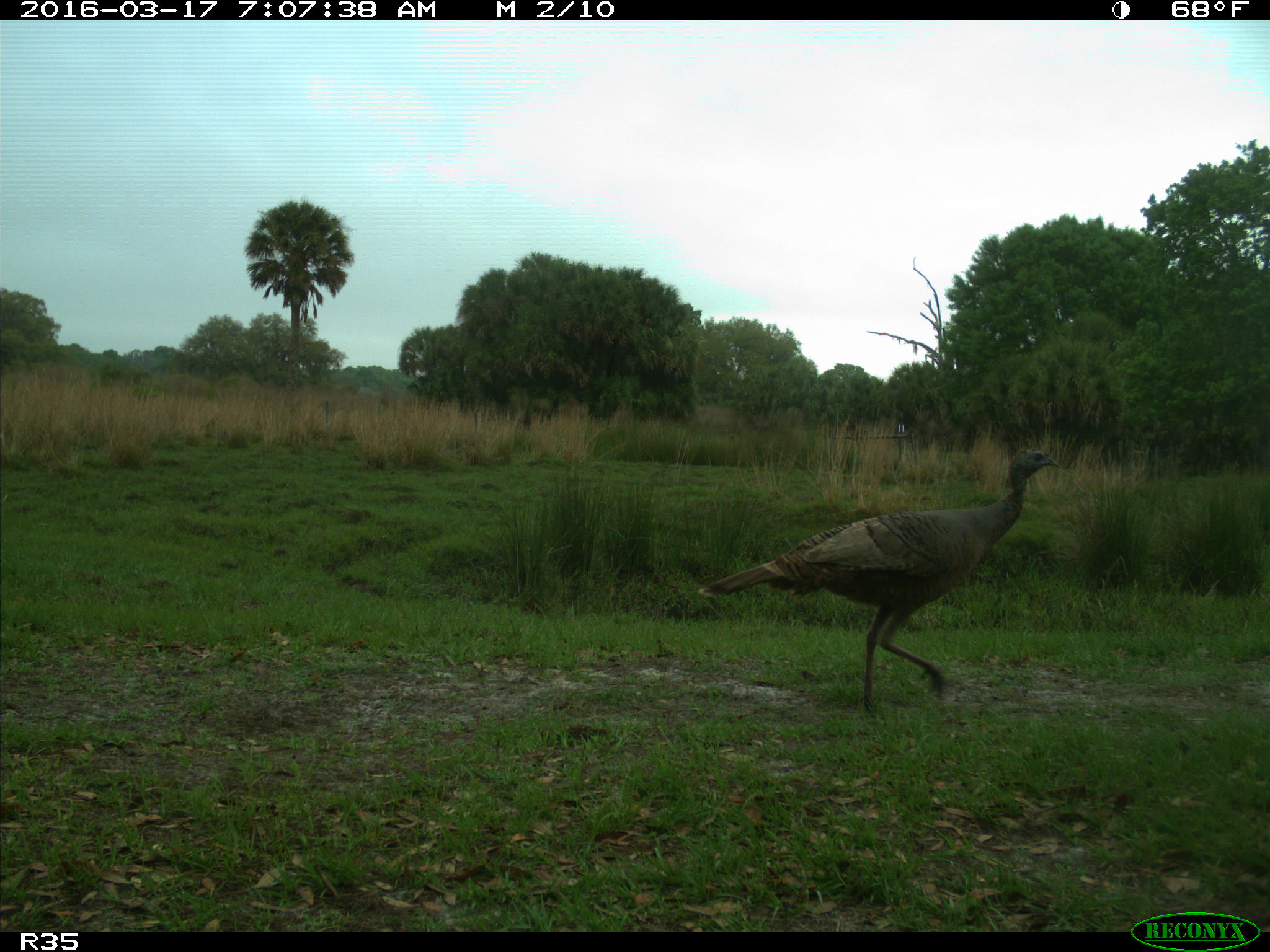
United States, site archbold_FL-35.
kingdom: Animalia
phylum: Chordata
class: Aves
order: Galliformes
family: Phasianidae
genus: Meleagris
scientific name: Meleagris gallopavo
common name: wild turkey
Meleagris gallopavo (wild turkey).